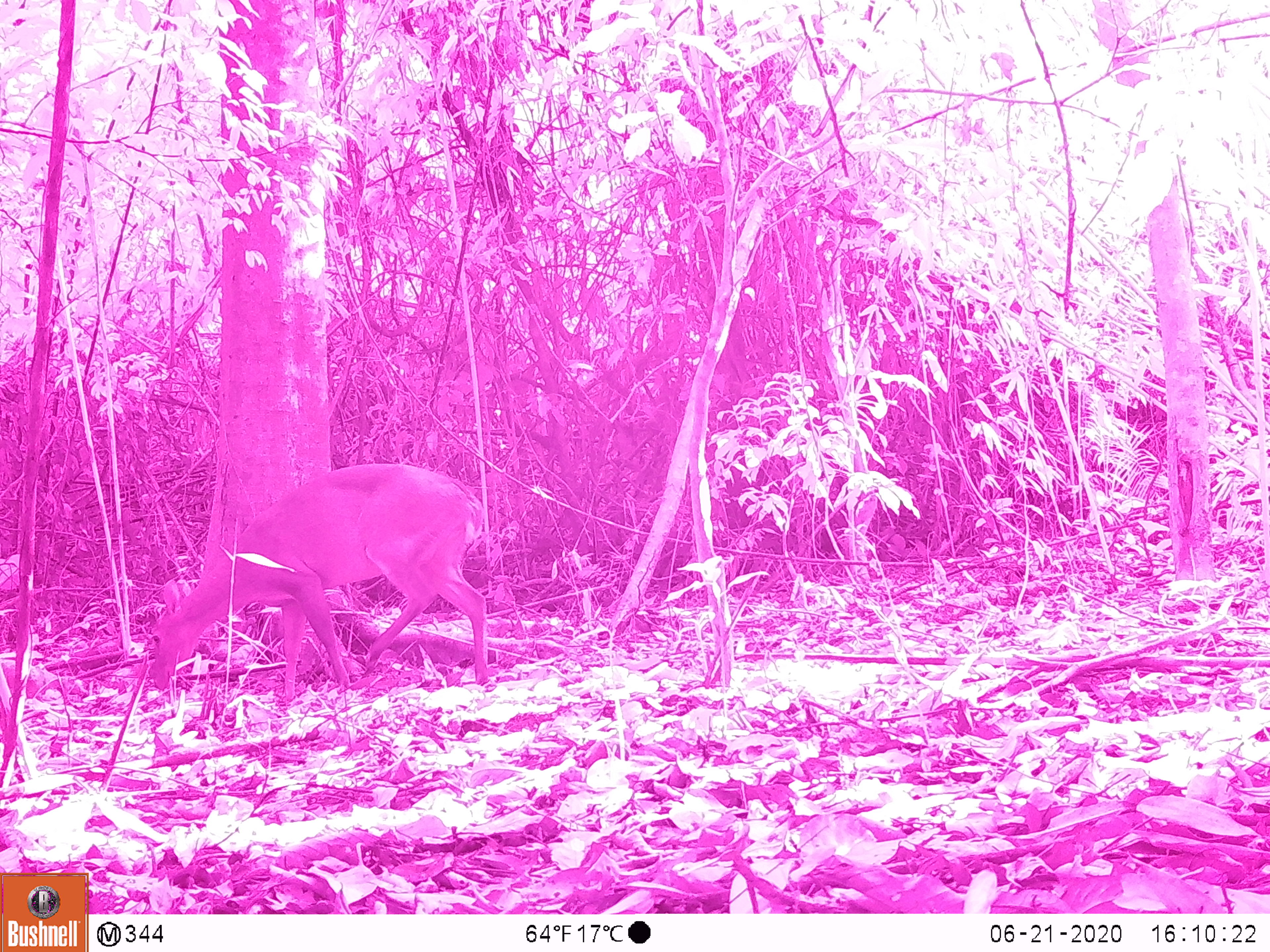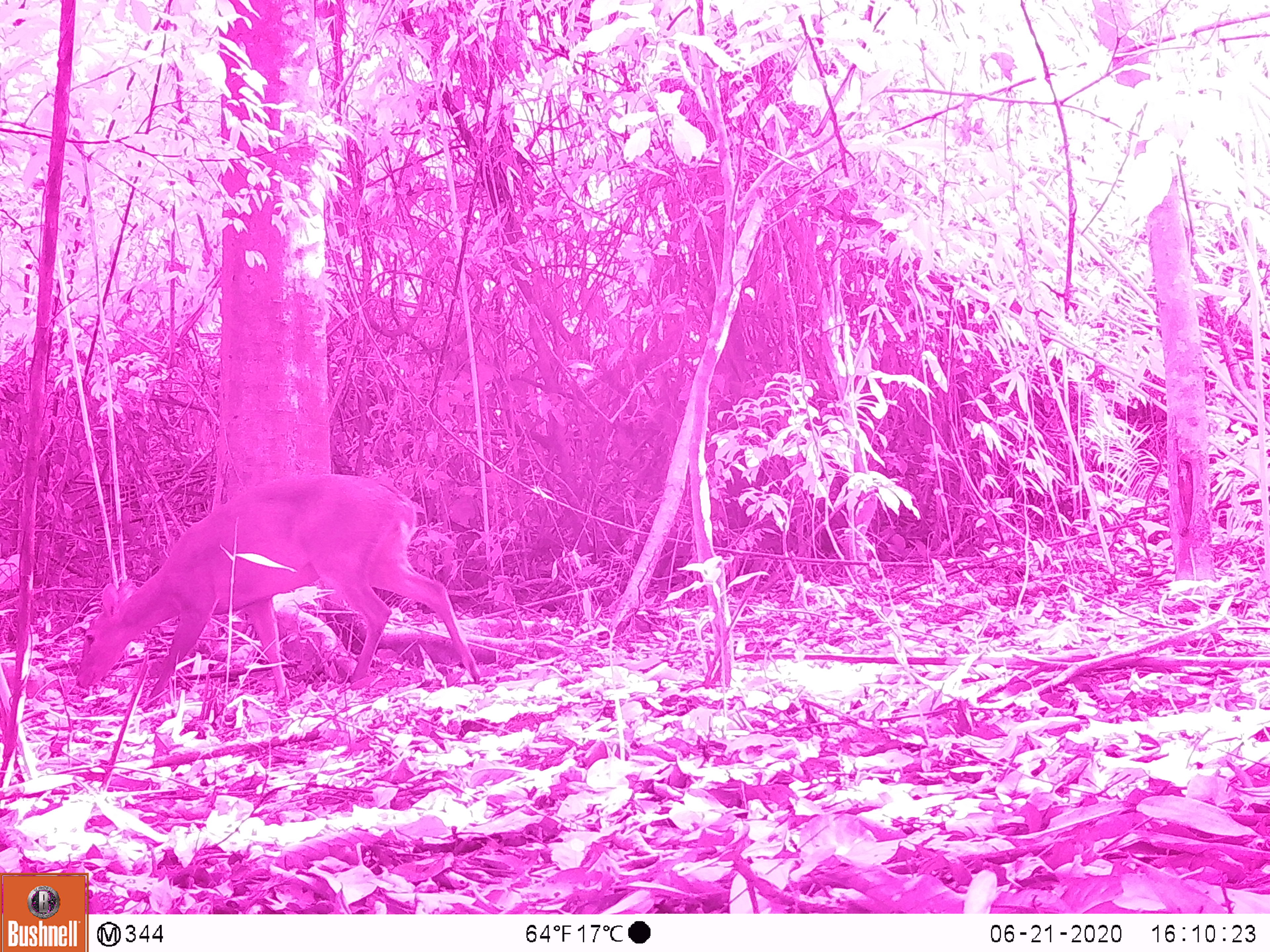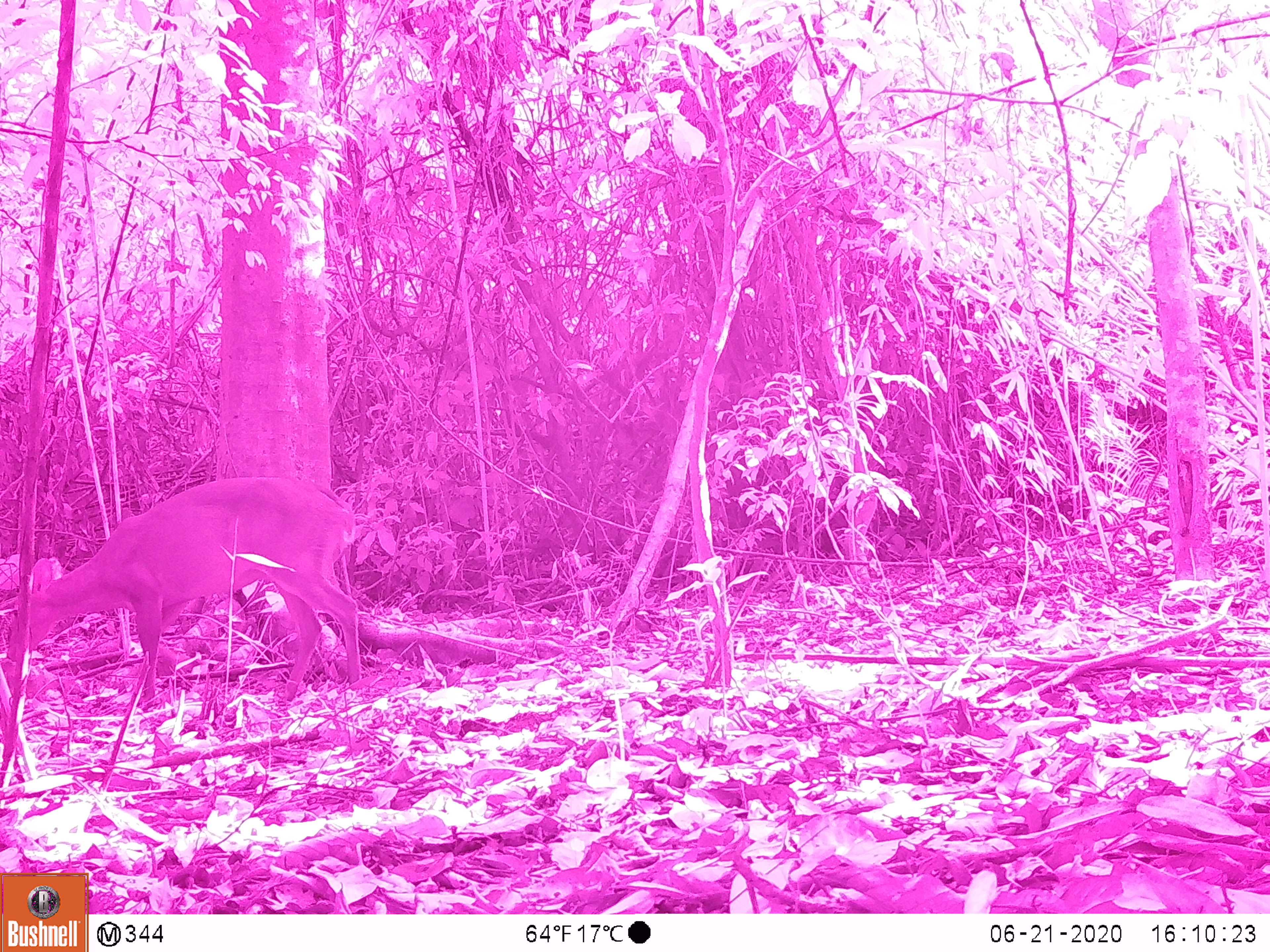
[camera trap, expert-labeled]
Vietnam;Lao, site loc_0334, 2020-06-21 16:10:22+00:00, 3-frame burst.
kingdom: Animalia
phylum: Chordata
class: Mammalia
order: Artiodactyla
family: Cervidae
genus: Muntiacus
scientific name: Muntiacus vuquangensis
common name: large-antlered muntjac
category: large antlered muntjac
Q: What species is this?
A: Large antlered muntjac (large-antlered muntjac) (Muntiacus vuquangensis).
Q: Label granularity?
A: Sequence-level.